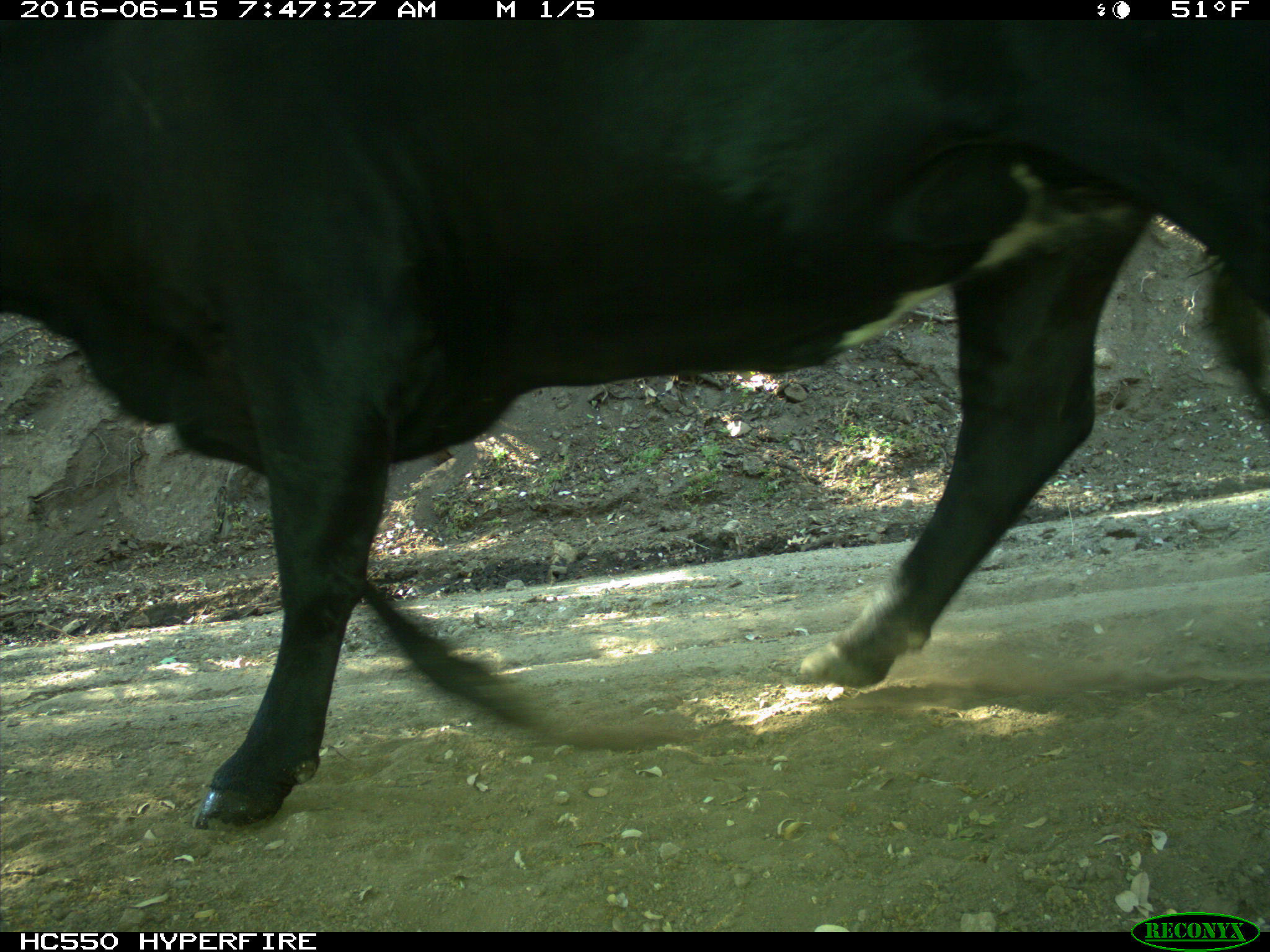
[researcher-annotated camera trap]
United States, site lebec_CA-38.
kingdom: Animalia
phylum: Chordata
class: Mammalia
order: Artiodactyla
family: Bovidae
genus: Bos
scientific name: Bos taurus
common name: domestic cow